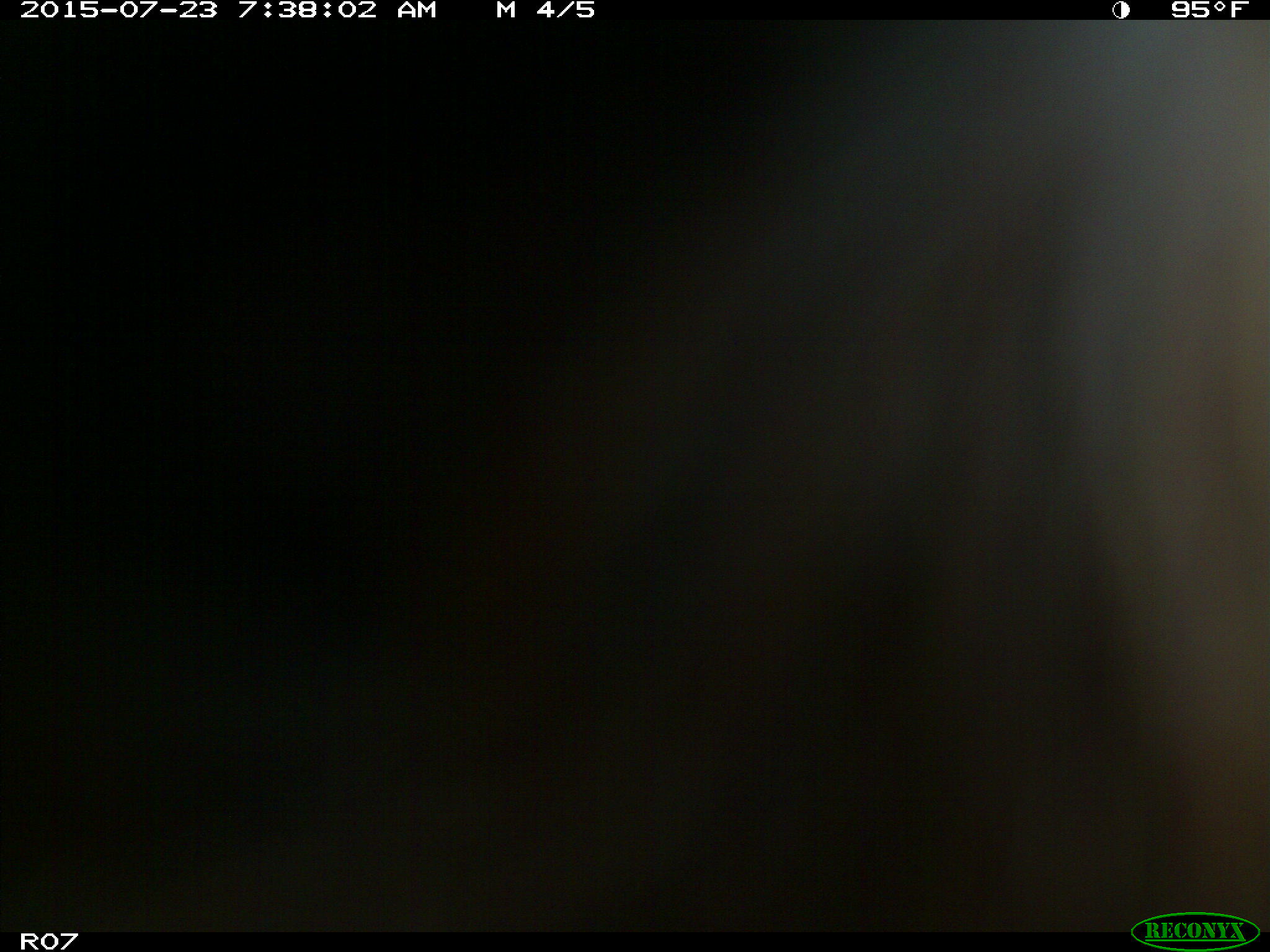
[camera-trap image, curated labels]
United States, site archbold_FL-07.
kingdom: Animalia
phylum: Chordata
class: Mammalia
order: Artiodactyla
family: Bovidae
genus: Bos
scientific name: Bos taurus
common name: domestic cow